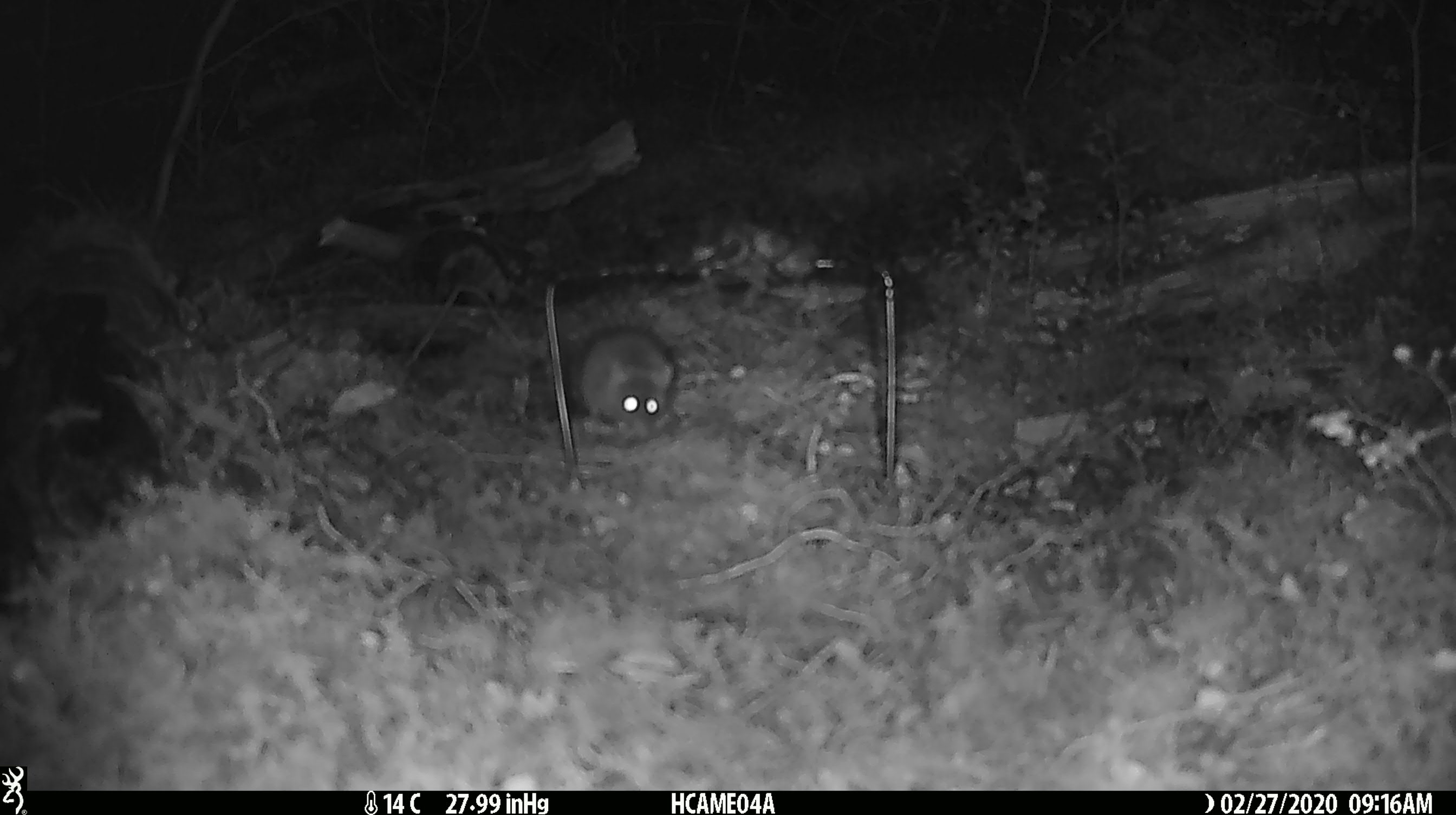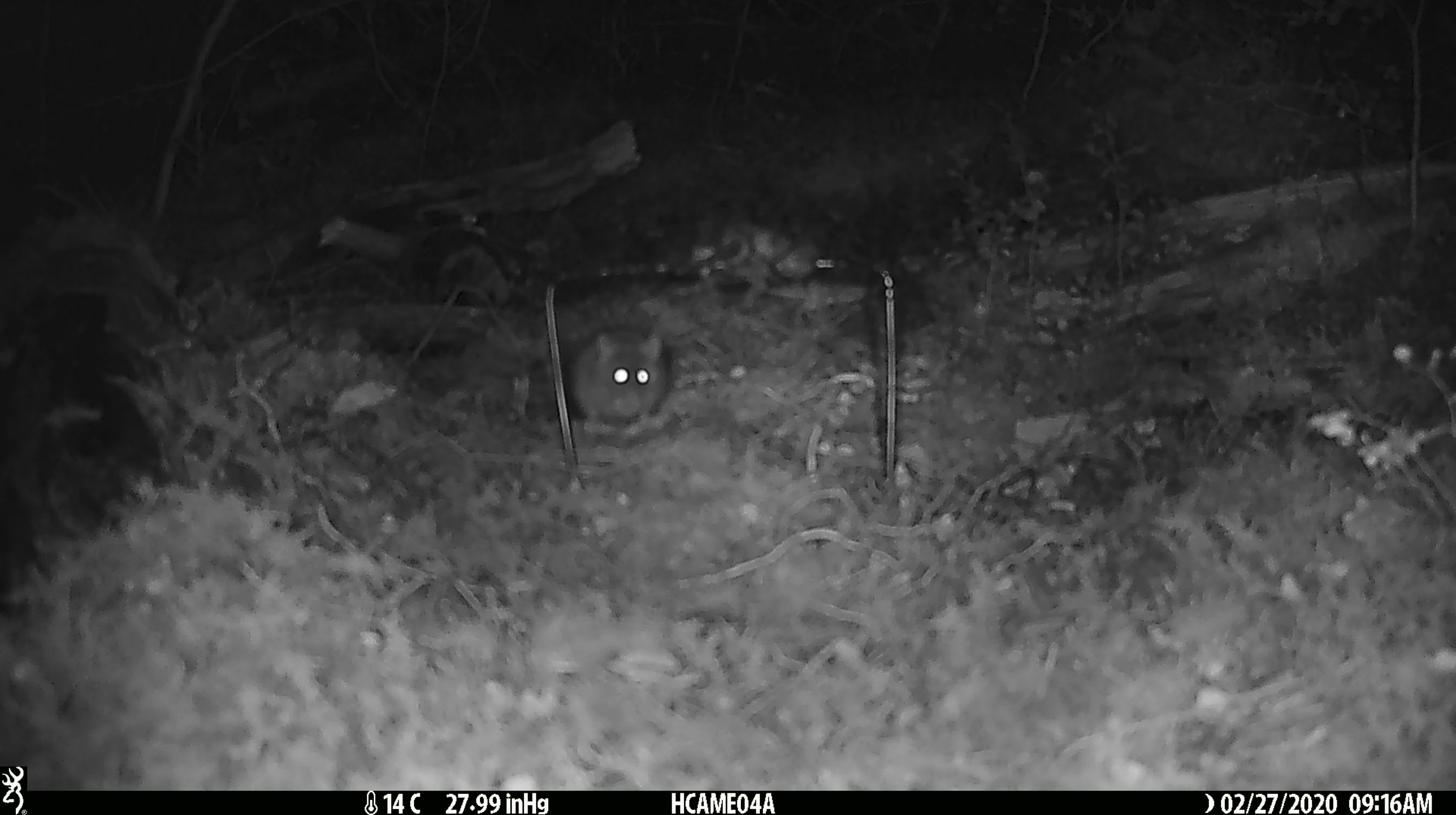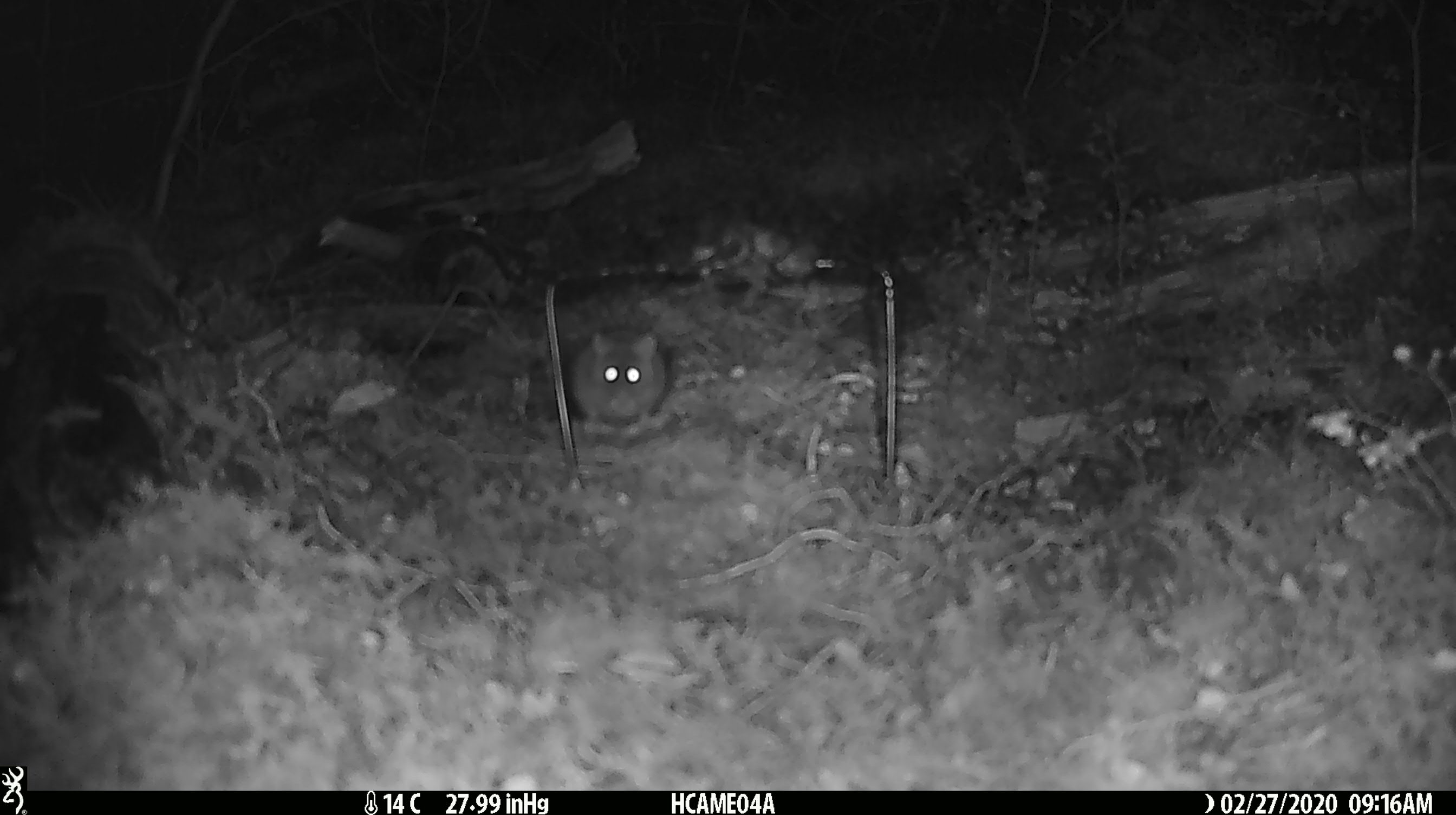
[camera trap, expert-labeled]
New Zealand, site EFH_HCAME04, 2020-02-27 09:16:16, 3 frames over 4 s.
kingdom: Animalia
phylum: Chordata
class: Mammalia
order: Rodentia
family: Muridae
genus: Mus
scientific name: Mus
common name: mouse